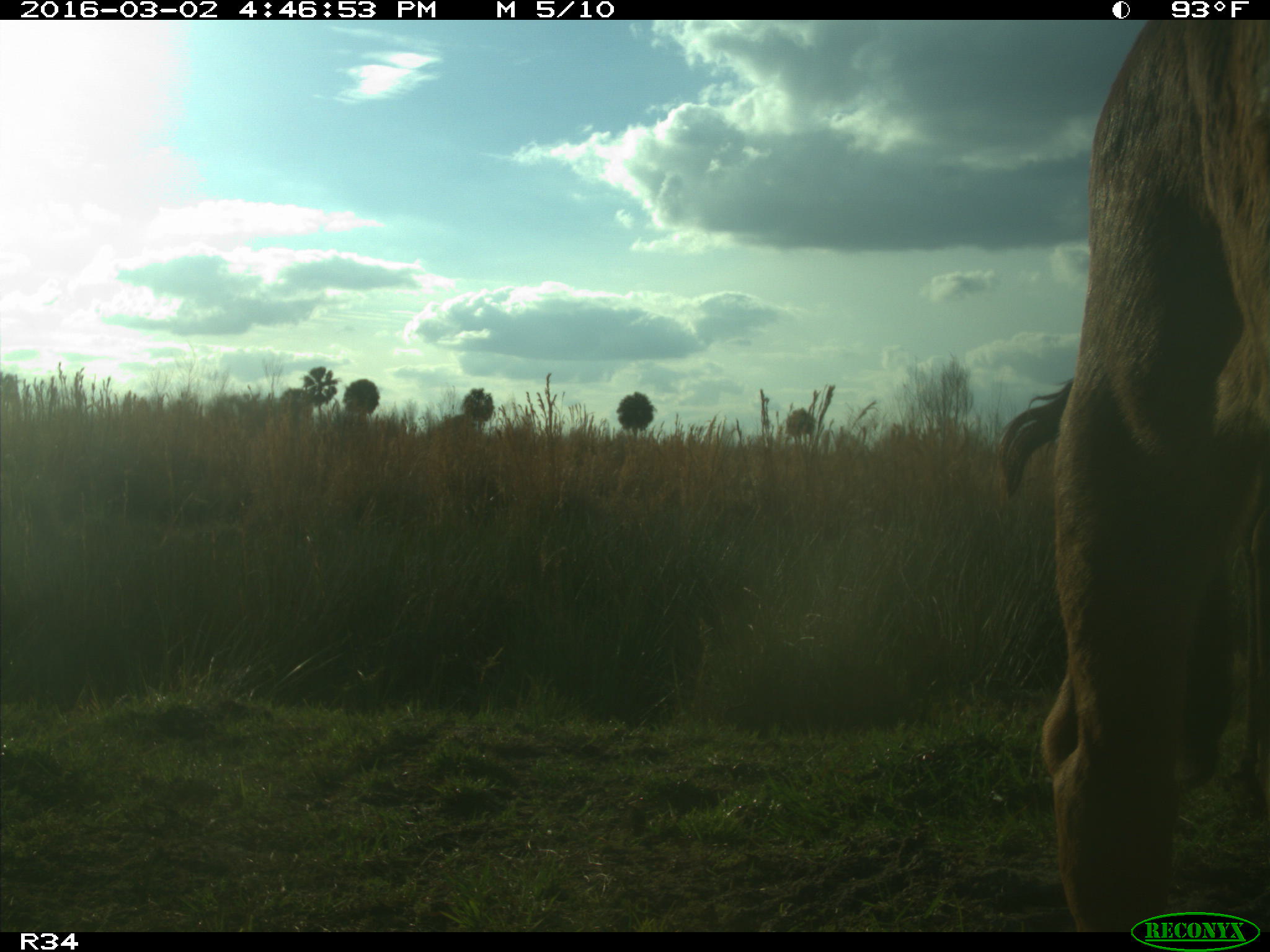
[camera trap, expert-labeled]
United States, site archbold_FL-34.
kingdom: Animalia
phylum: Chordata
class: Mammalia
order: Artiodactyla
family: Bovidae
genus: Bos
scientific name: Bos taurus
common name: domestic cow